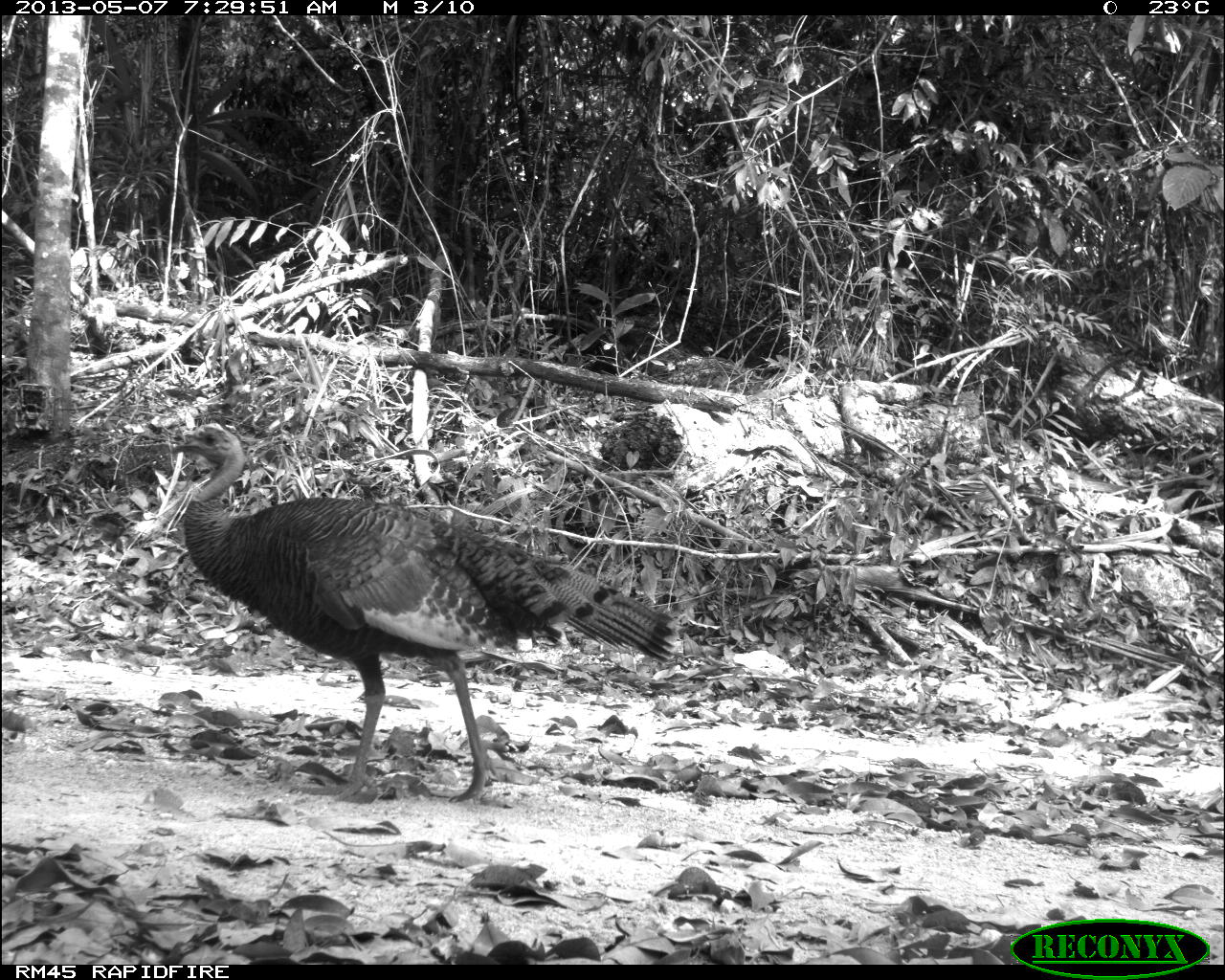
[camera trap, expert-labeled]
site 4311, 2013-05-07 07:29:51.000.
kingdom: Animalia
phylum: Chordata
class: Aves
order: Galliformes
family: Phasianidae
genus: Meleagris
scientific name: Meleagris ocellata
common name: ocellated turkey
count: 1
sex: female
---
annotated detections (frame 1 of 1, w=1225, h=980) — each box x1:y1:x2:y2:
meleagris ocellata: 169:421:681:804